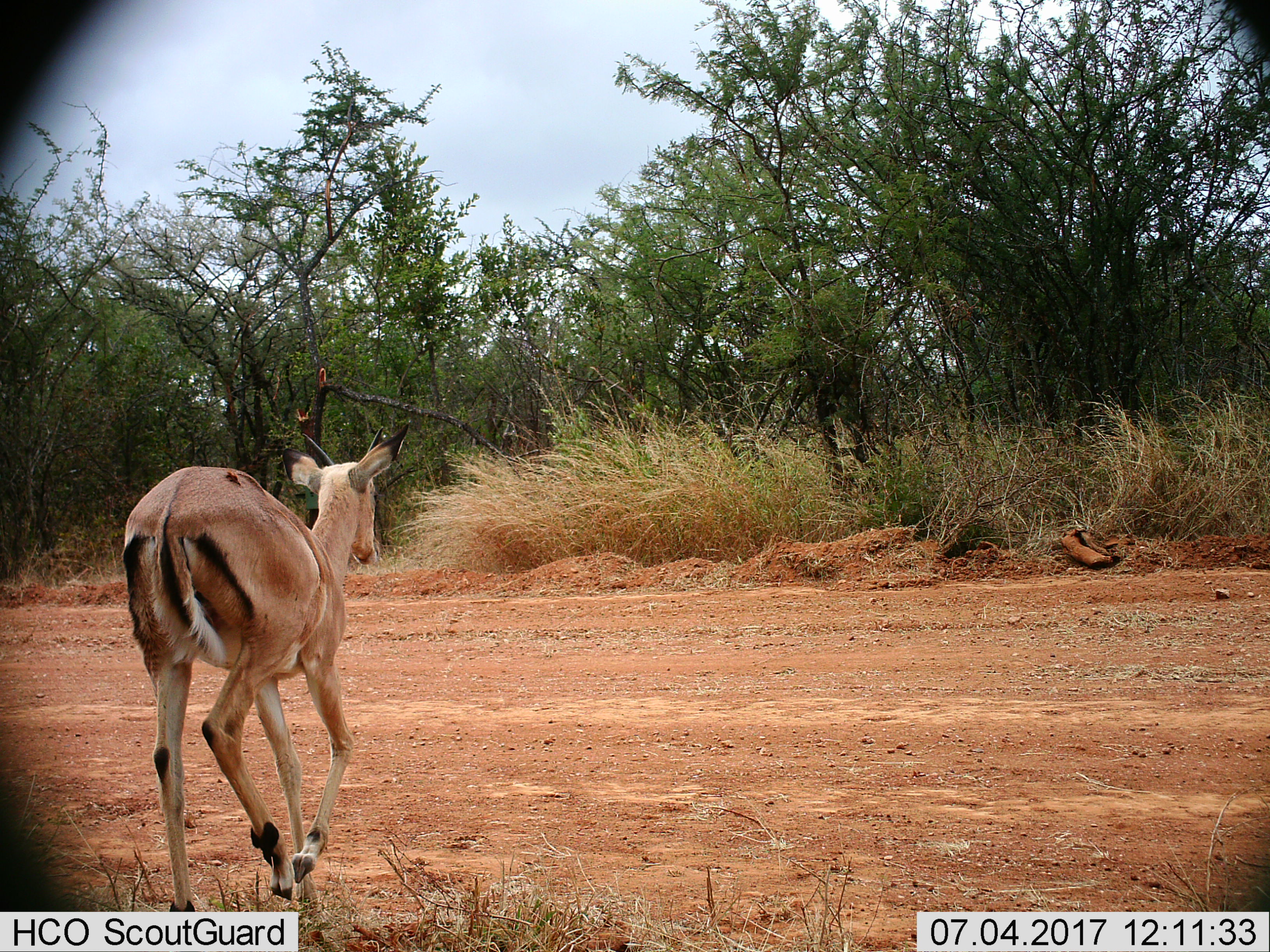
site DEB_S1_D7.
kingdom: Animalia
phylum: Chordata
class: Mammalia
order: Artiodactyla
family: Bovidae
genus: Aepyceros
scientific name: Aepyceros melampus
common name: impala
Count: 1.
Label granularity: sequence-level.